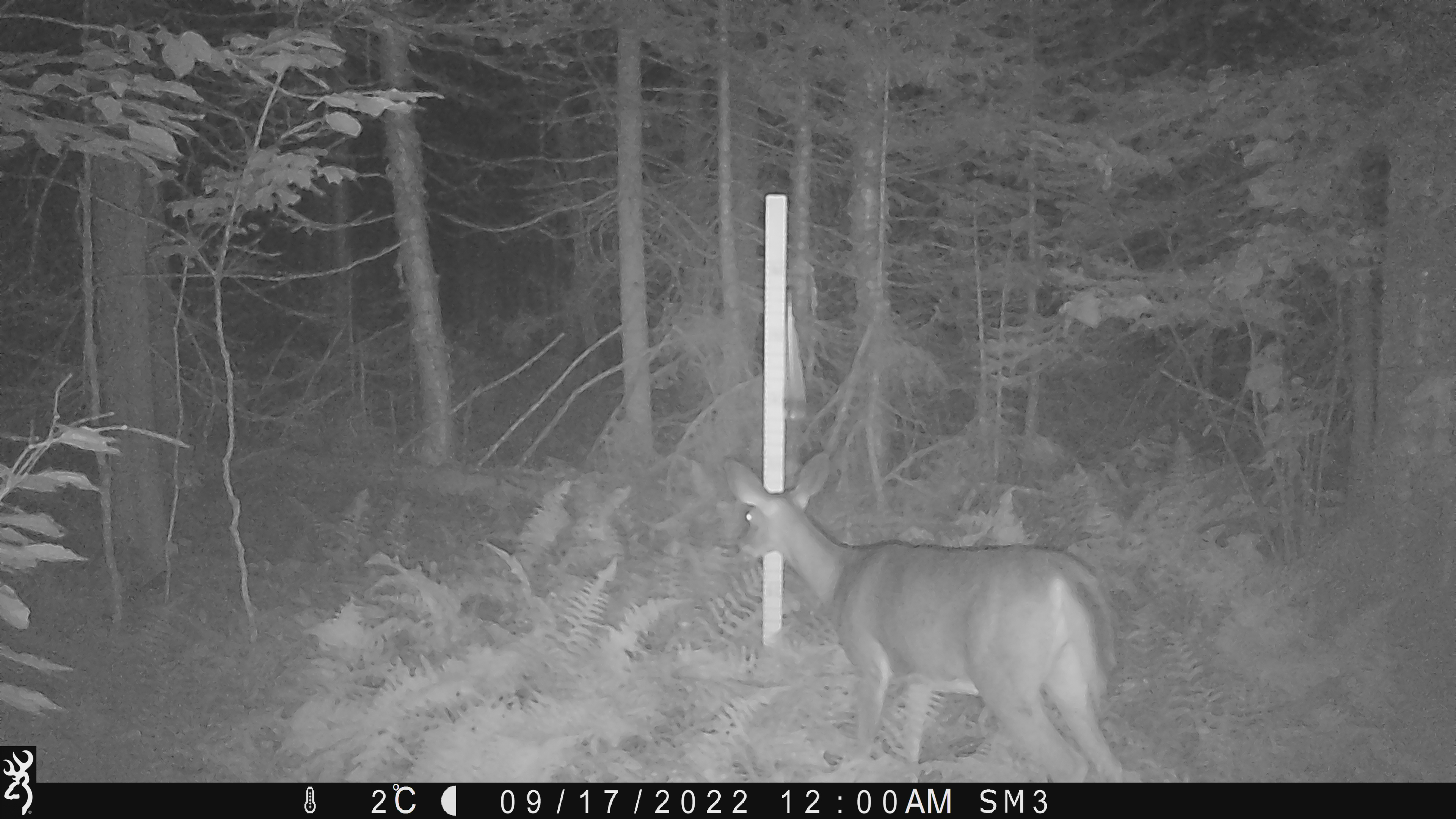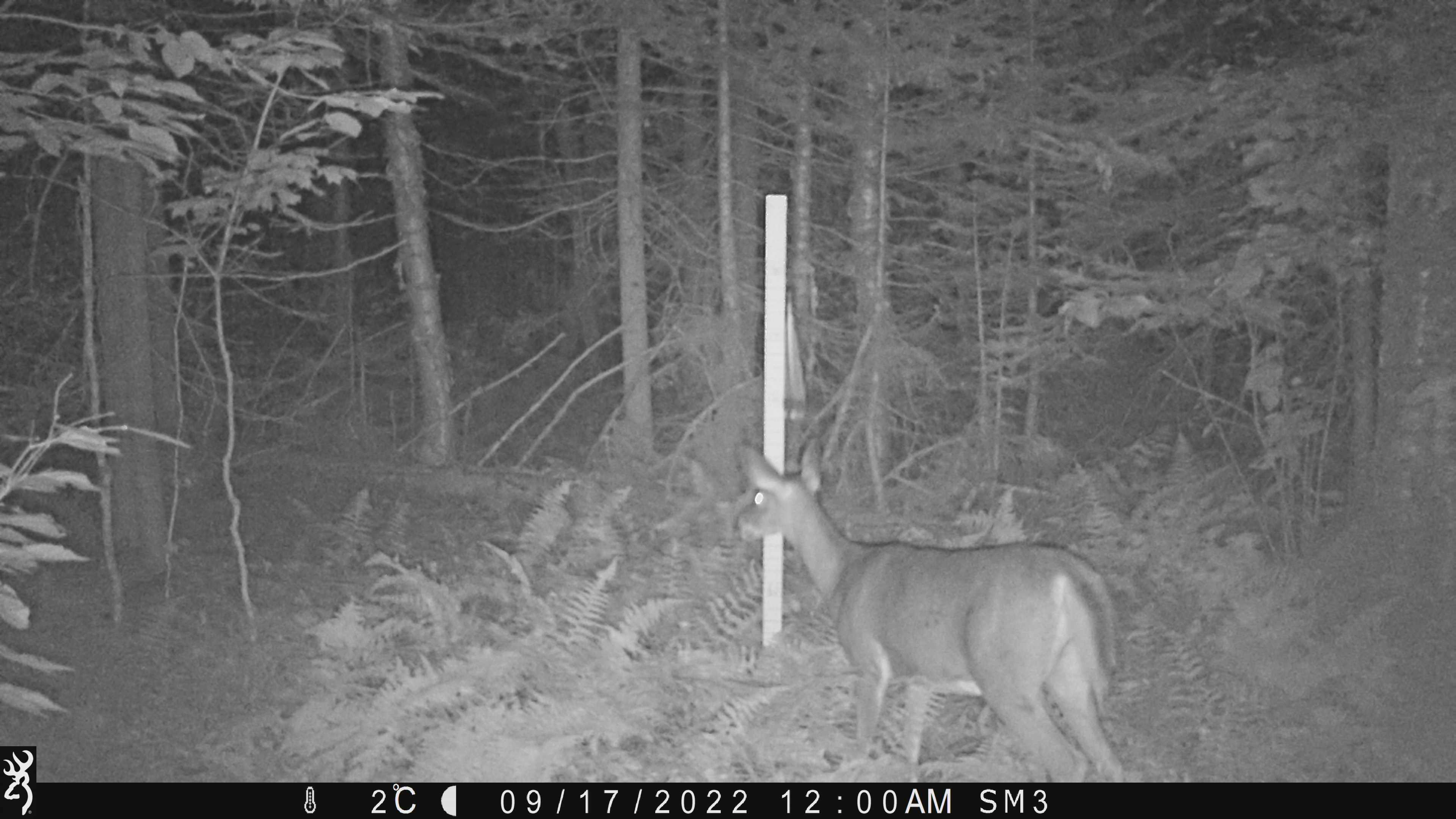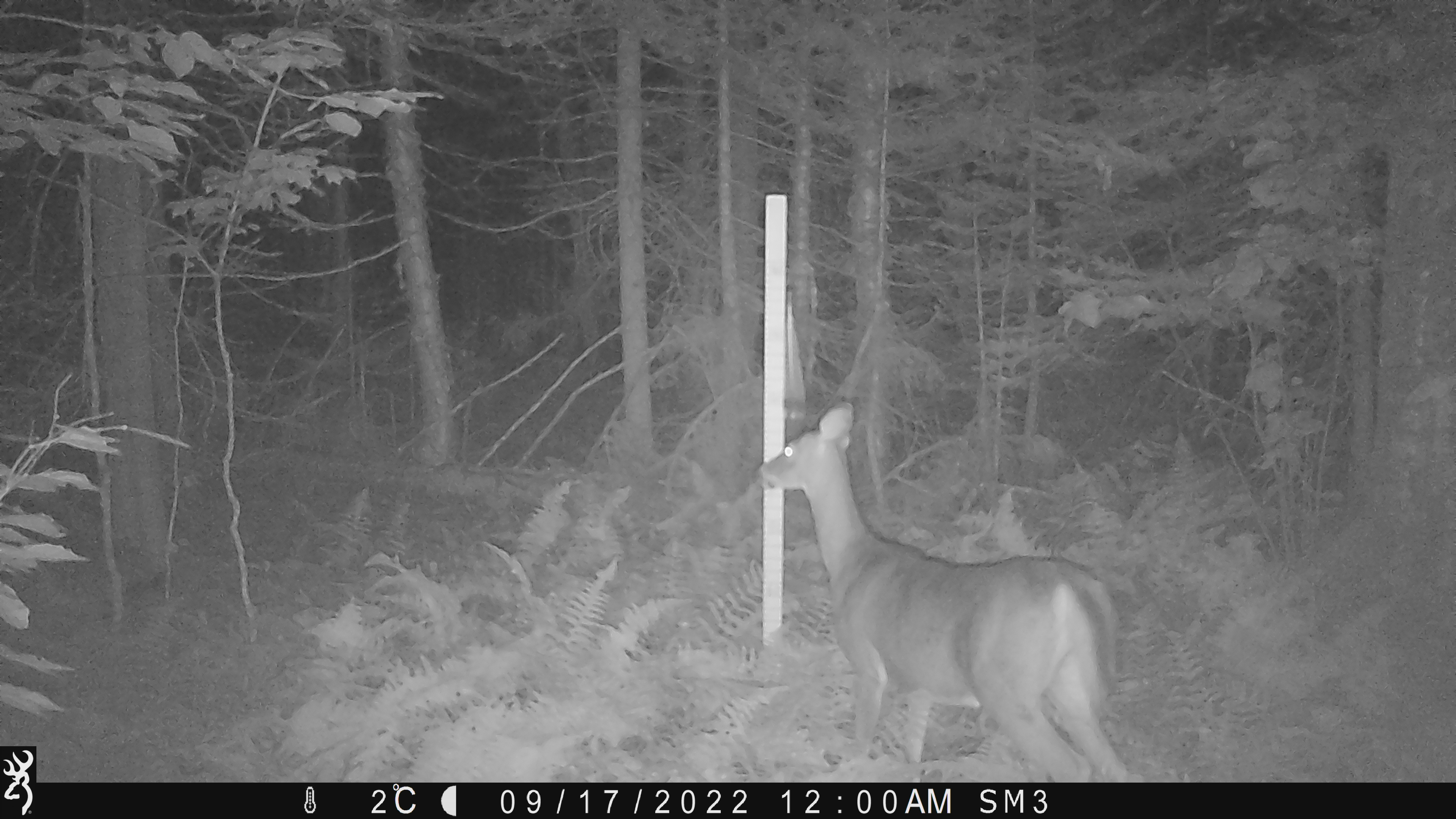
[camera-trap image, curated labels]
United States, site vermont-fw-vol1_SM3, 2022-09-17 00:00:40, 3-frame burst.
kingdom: Animalia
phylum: Chordata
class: Mammalia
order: Artiodactyla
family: Cervidae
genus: Odocoileus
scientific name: Odocoileus virginianus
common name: white-tailed deer